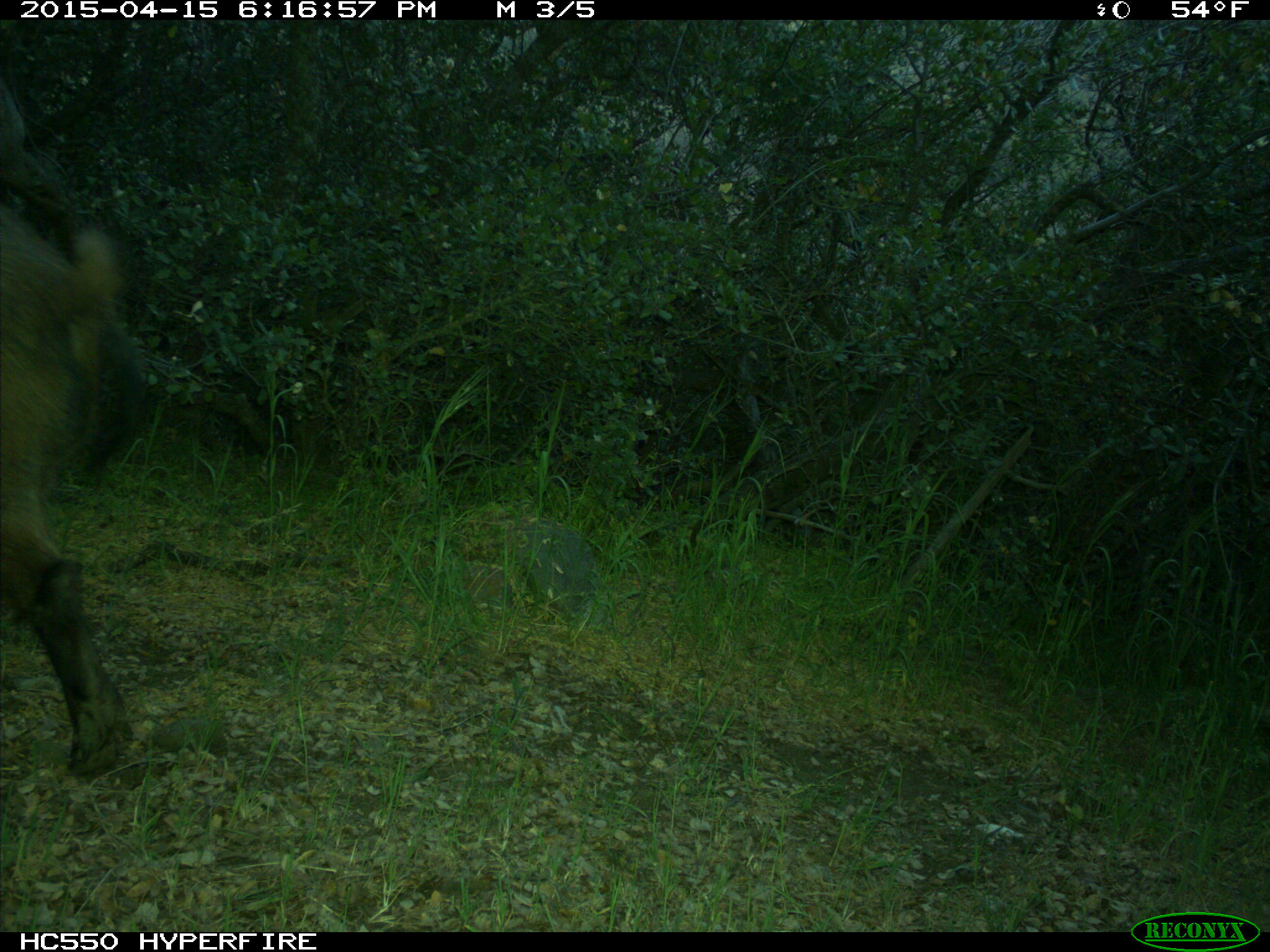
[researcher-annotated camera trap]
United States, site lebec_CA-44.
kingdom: Animalia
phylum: Chordata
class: Mammalia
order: Artiodactyla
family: Suidae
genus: Sus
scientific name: Sus scrofa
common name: wild boar